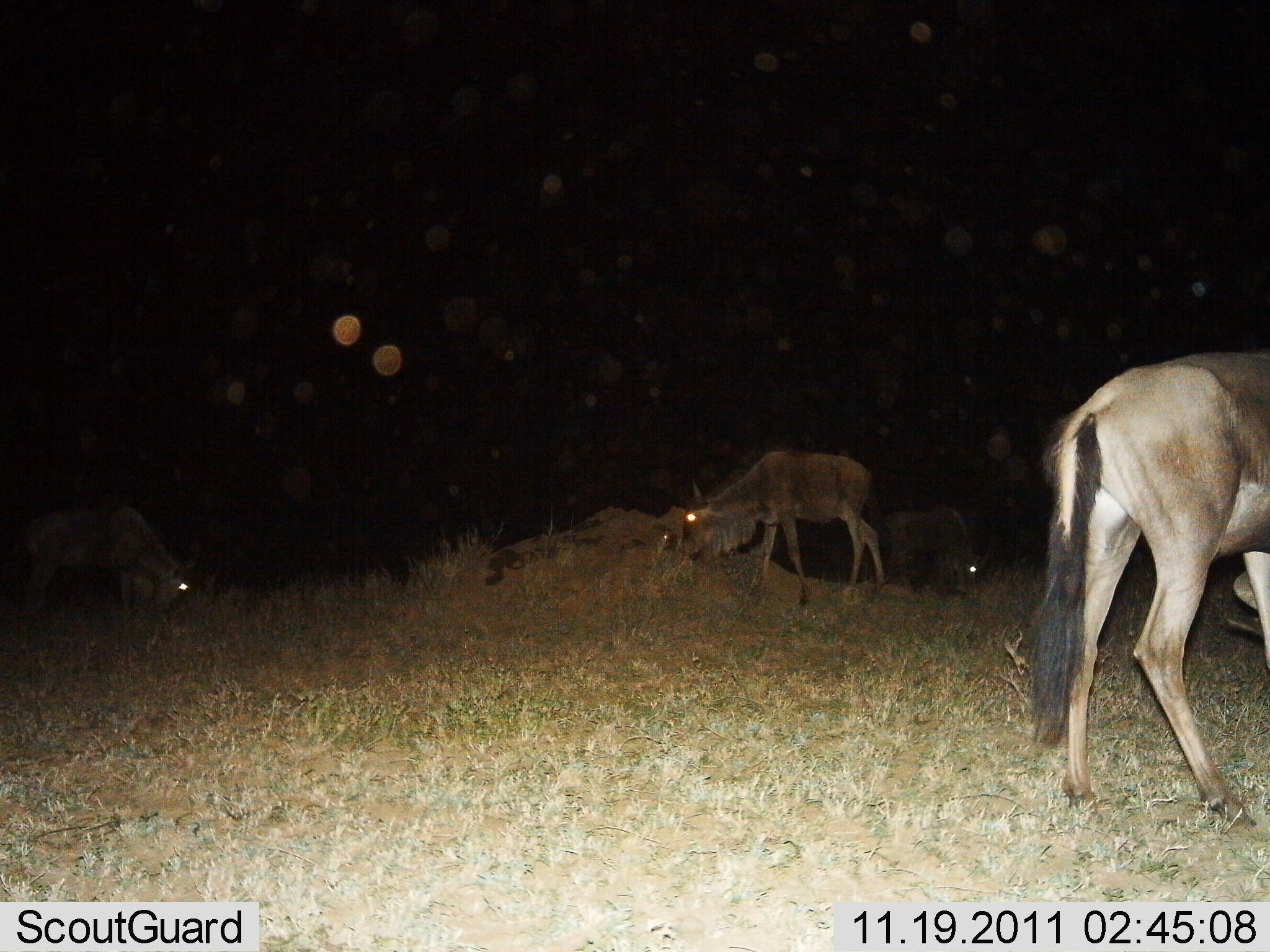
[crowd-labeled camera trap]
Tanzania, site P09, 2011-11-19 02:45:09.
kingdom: Animalia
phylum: Chordata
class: Mammalia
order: Artiodactyla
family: Bovidae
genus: Connochaetes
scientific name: Connochaetes taurinus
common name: blue wildebeest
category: wildebeest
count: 4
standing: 25%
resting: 0%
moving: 17%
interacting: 0%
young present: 8%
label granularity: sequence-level